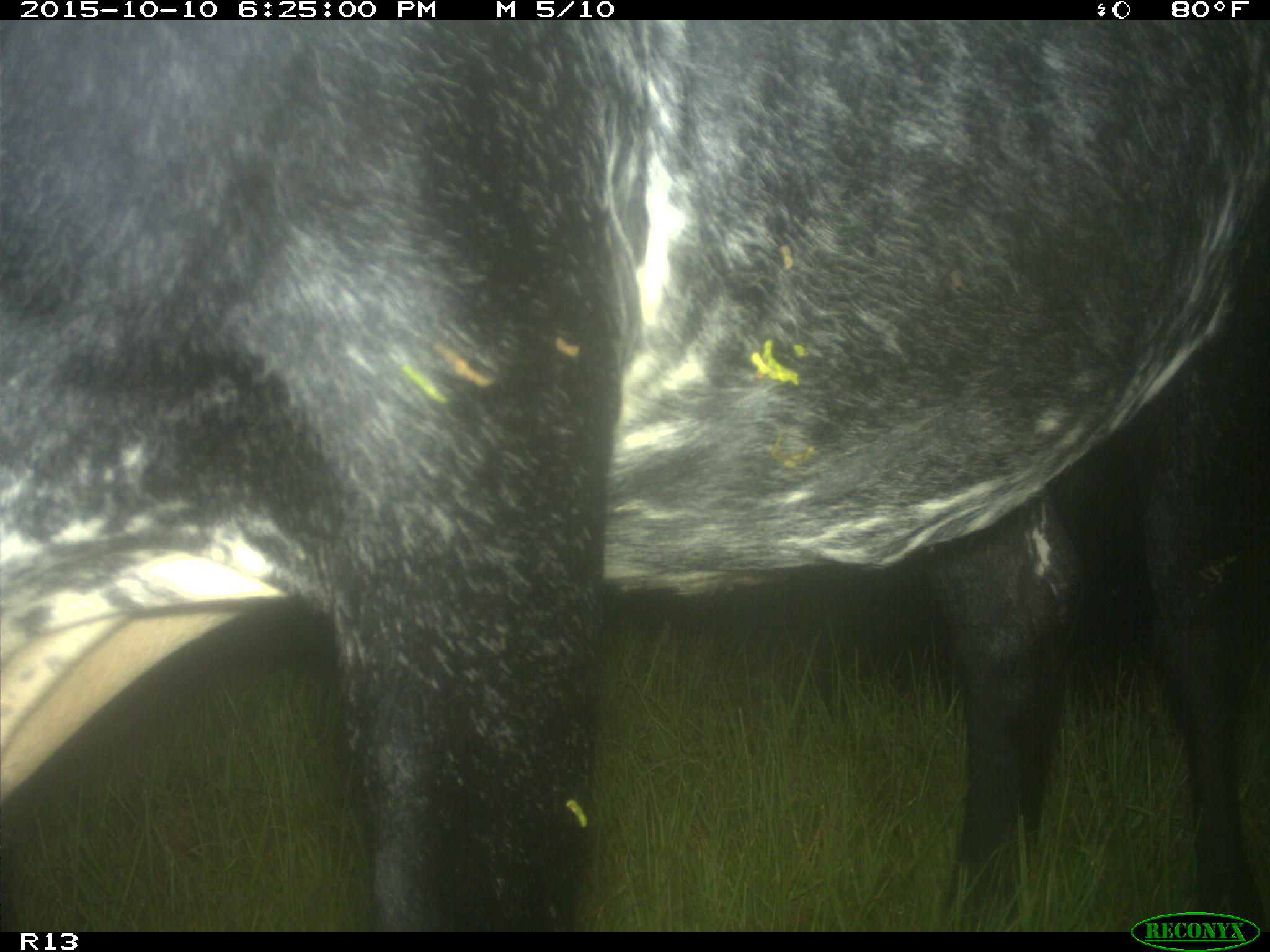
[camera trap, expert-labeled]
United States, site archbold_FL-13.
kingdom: Animalia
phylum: Chordata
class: Mammalia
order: Artiodactyla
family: Bovidae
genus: Bos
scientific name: Bos taurus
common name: domestic cow